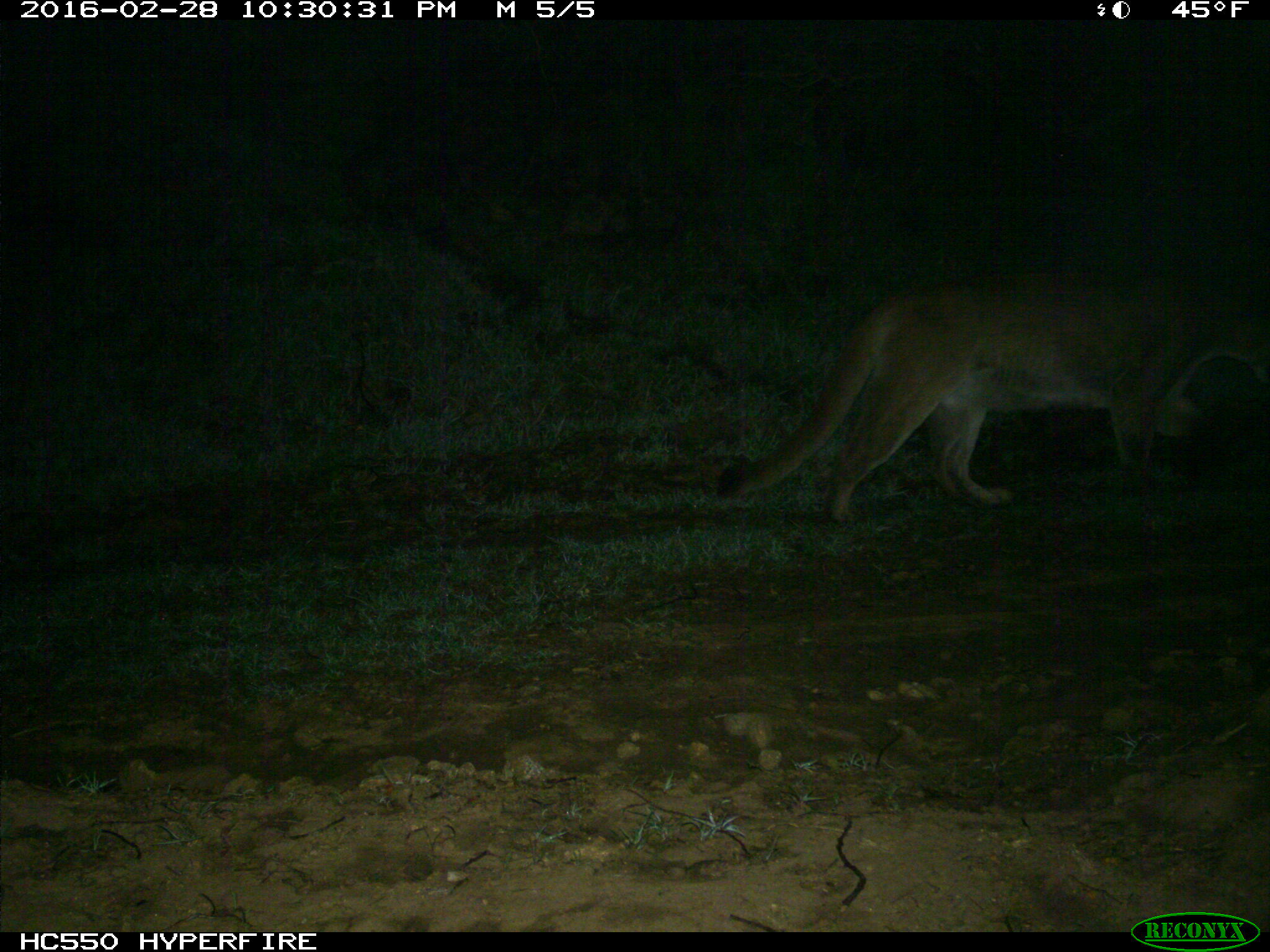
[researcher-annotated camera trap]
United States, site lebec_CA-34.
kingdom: Animalia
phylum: Chordata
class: Mammalia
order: Carnivora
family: Felidae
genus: Puma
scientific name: Puma concolor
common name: mountain lion